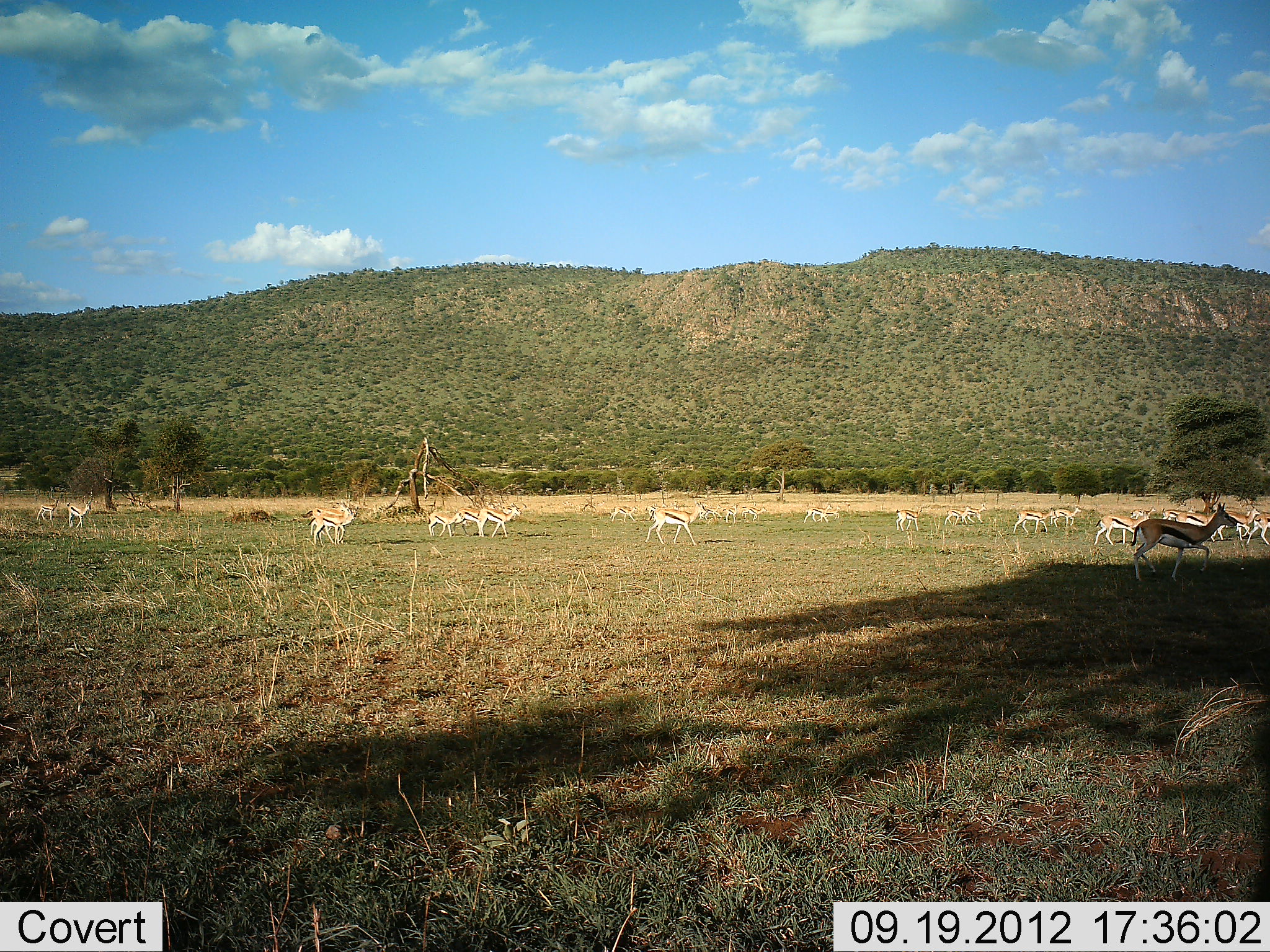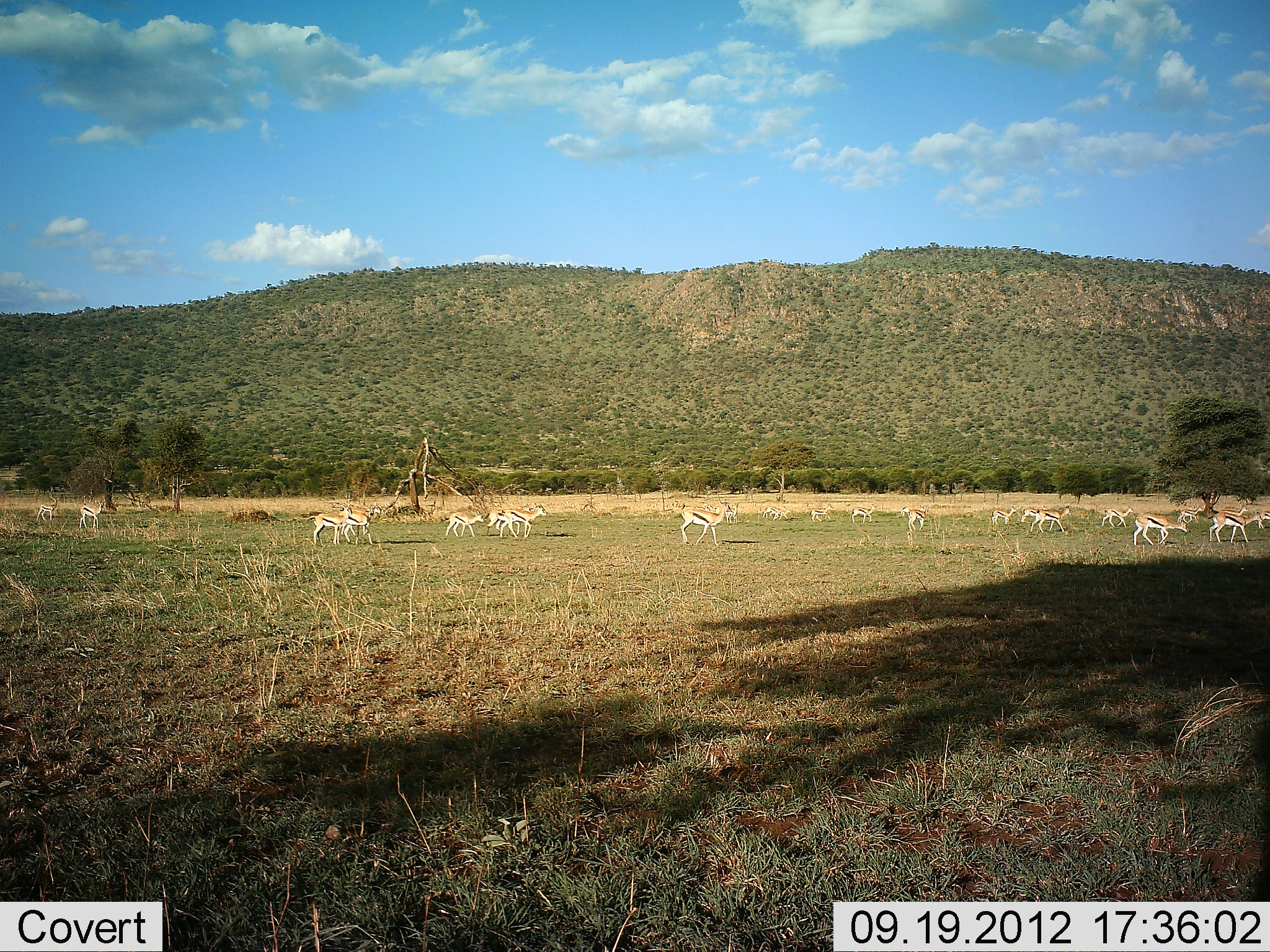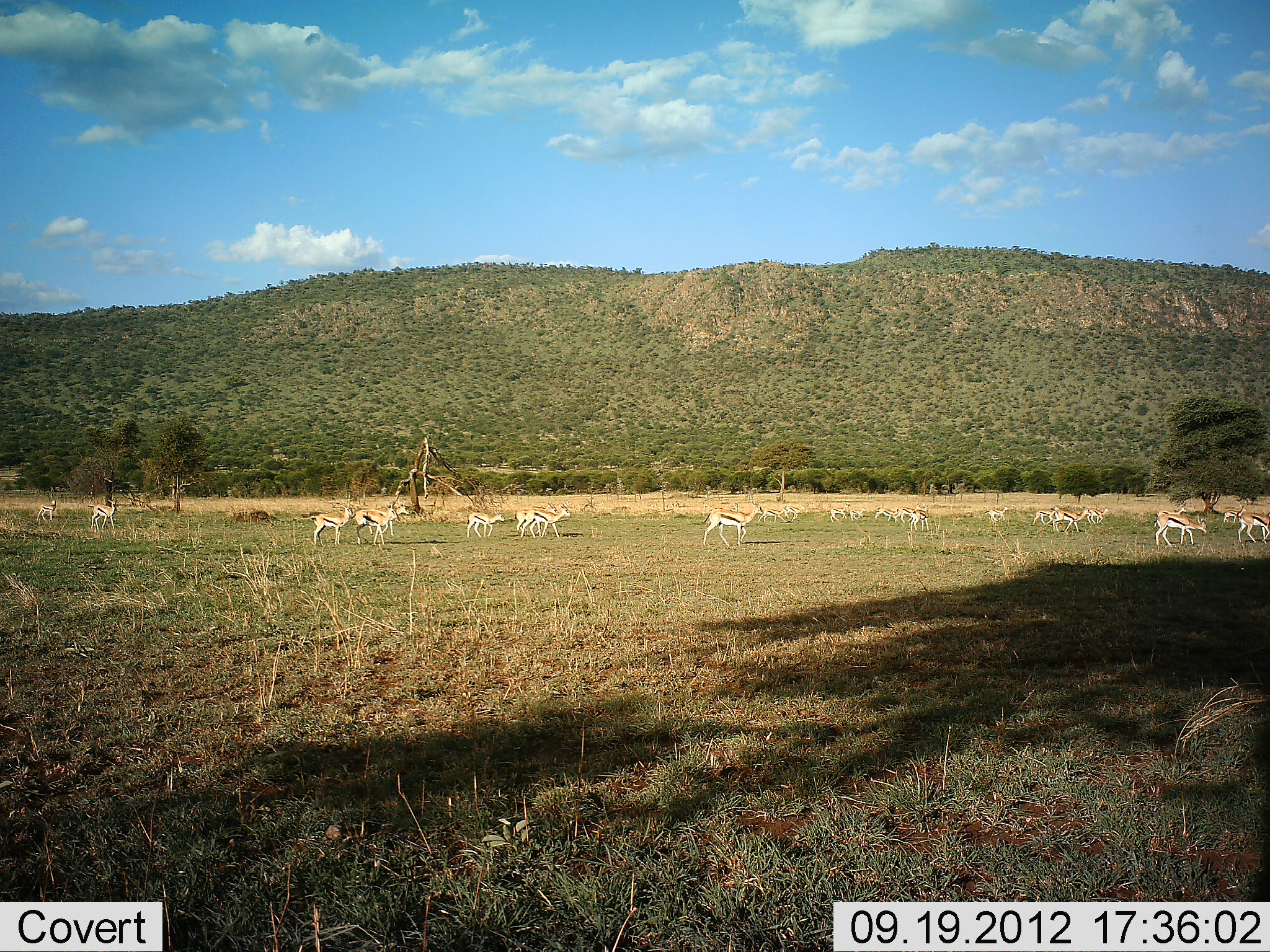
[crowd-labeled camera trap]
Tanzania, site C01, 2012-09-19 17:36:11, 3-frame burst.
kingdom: Animalia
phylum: Chordata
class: Mammalia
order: Artiodactyla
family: Bovidae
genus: Eudorcas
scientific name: Eudorcas thomsonii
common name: thomson's gazelle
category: gazellethomsons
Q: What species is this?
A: Gazellethomsons (thomson's gazelle) (Eudorcas thomsonii).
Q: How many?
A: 11-50.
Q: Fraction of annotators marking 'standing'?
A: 10%.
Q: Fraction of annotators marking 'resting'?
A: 0%.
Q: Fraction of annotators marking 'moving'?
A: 100%.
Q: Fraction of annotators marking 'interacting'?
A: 0%.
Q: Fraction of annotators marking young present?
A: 20%.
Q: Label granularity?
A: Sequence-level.